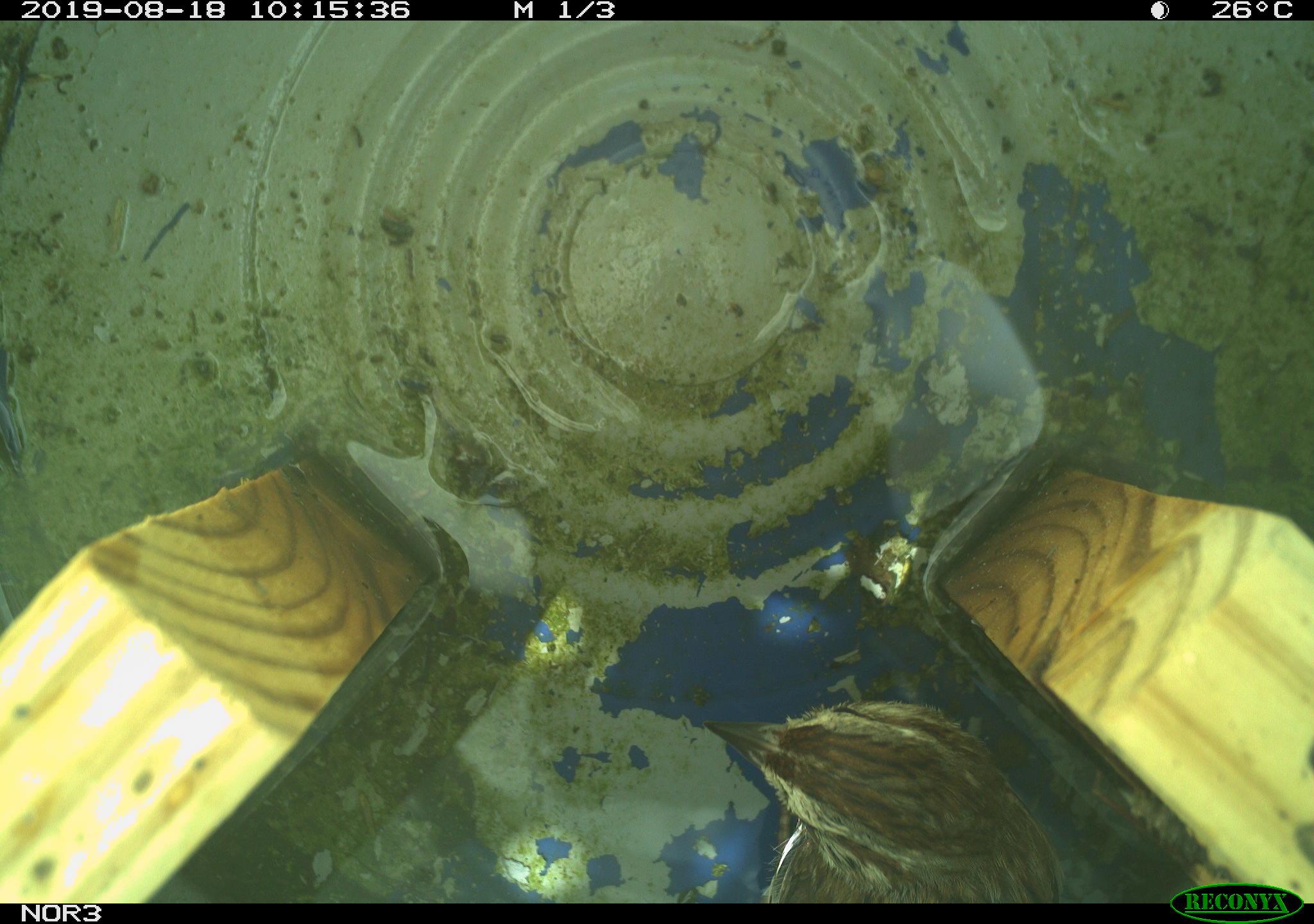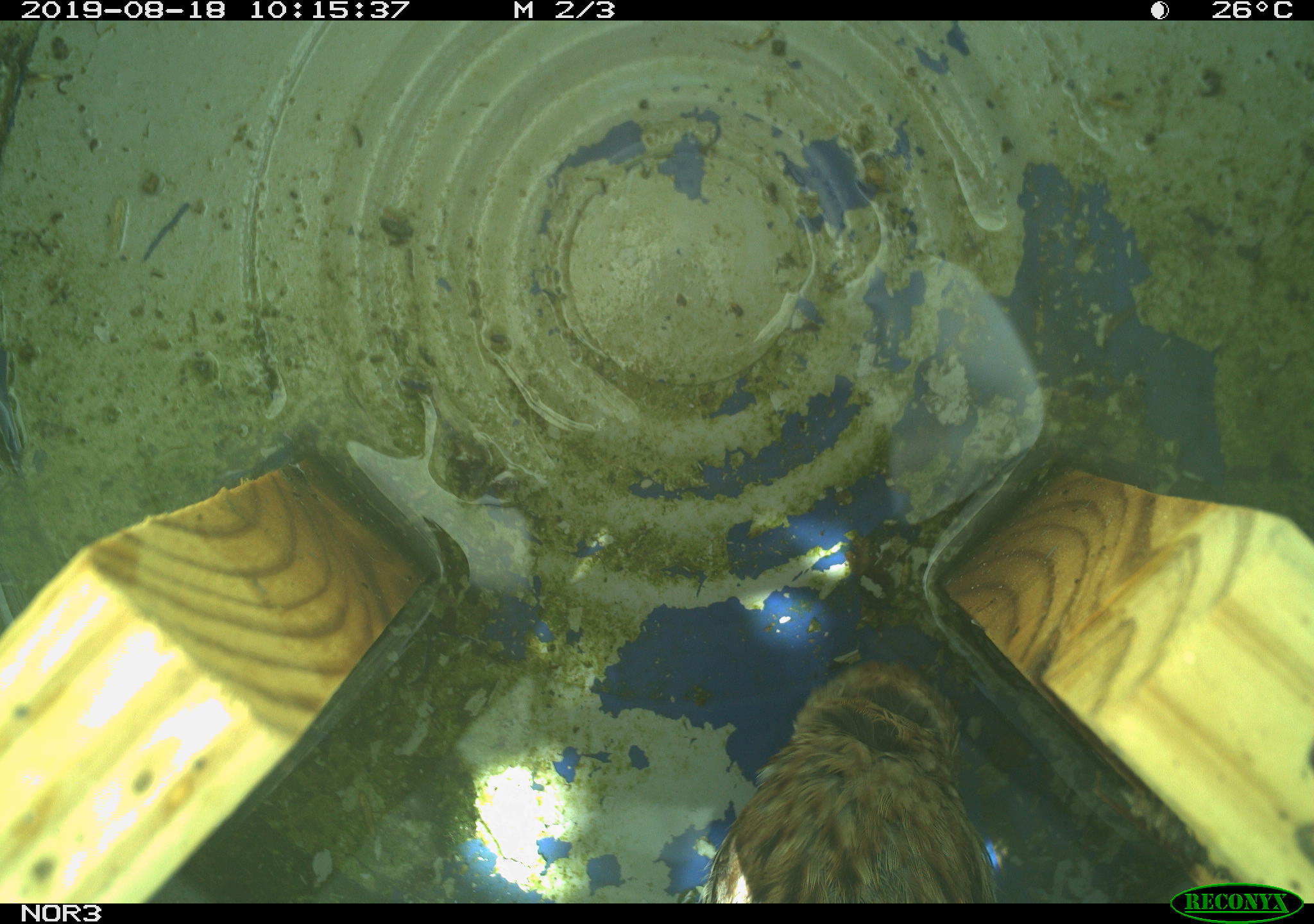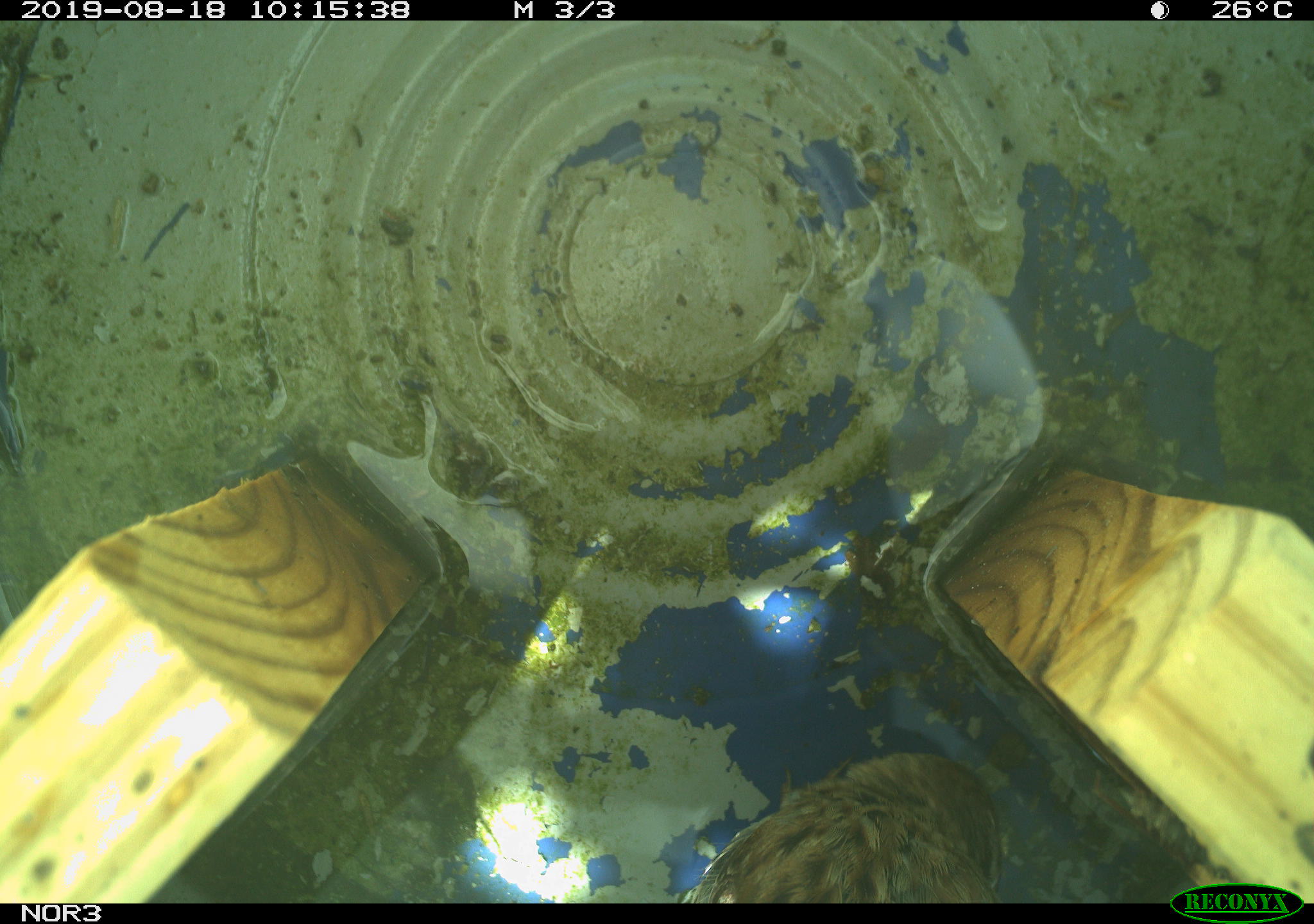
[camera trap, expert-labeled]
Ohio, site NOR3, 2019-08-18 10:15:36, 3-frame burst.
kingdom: Animalia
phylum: Chordata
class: Aves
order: Passeriformes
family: Passerellidae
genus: Melospiza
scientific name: Melospiza melodia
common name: song sparrow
Song sparrow (Melospiza melodia).